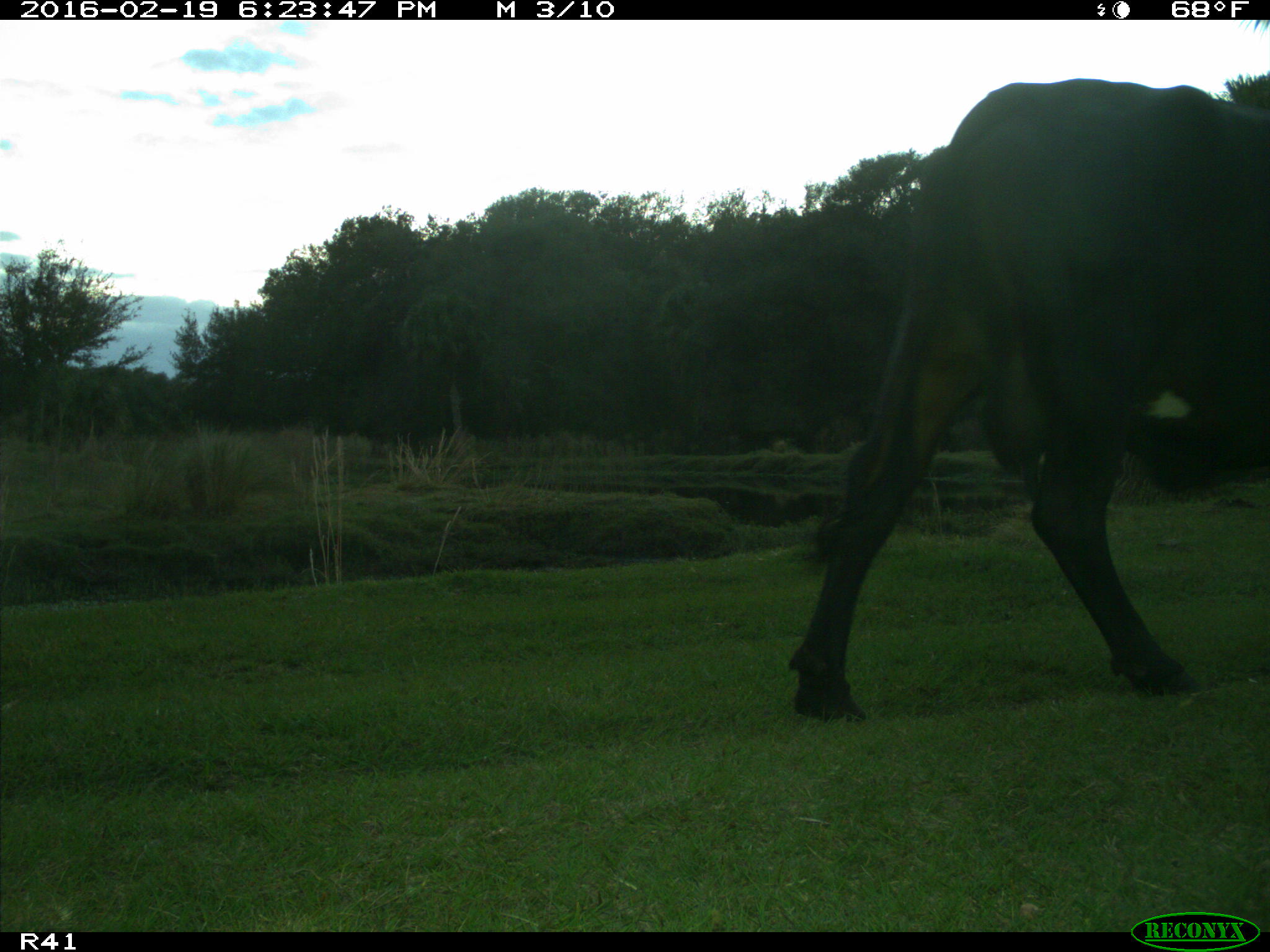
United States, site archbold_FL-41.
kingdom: Animalia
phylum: Chordata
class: Mammalia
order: Artiodactyla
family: Bovidae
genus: Bos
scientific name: Bos taurus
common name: domestic cow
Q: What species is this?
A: Bos taurus (domestic cow).